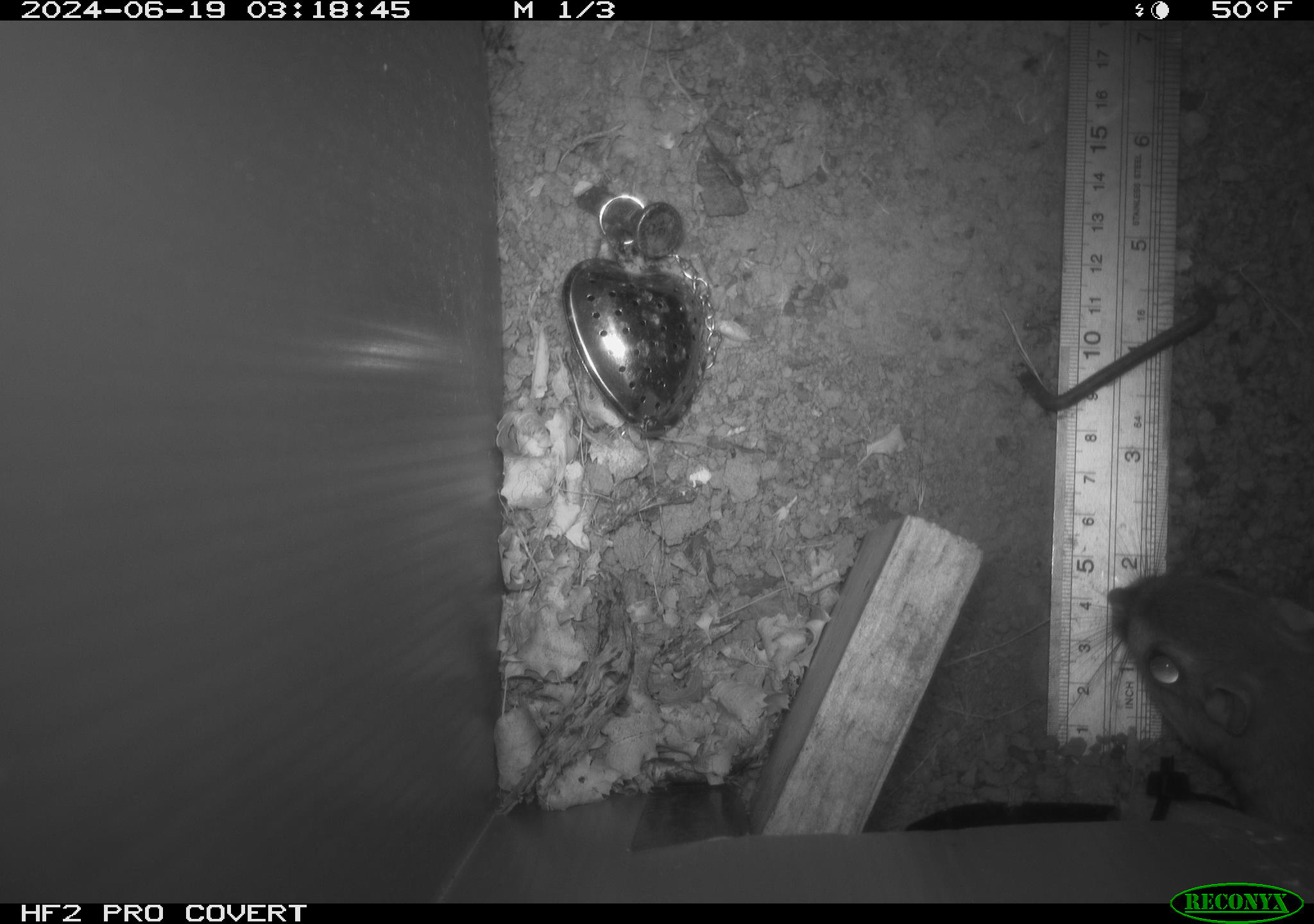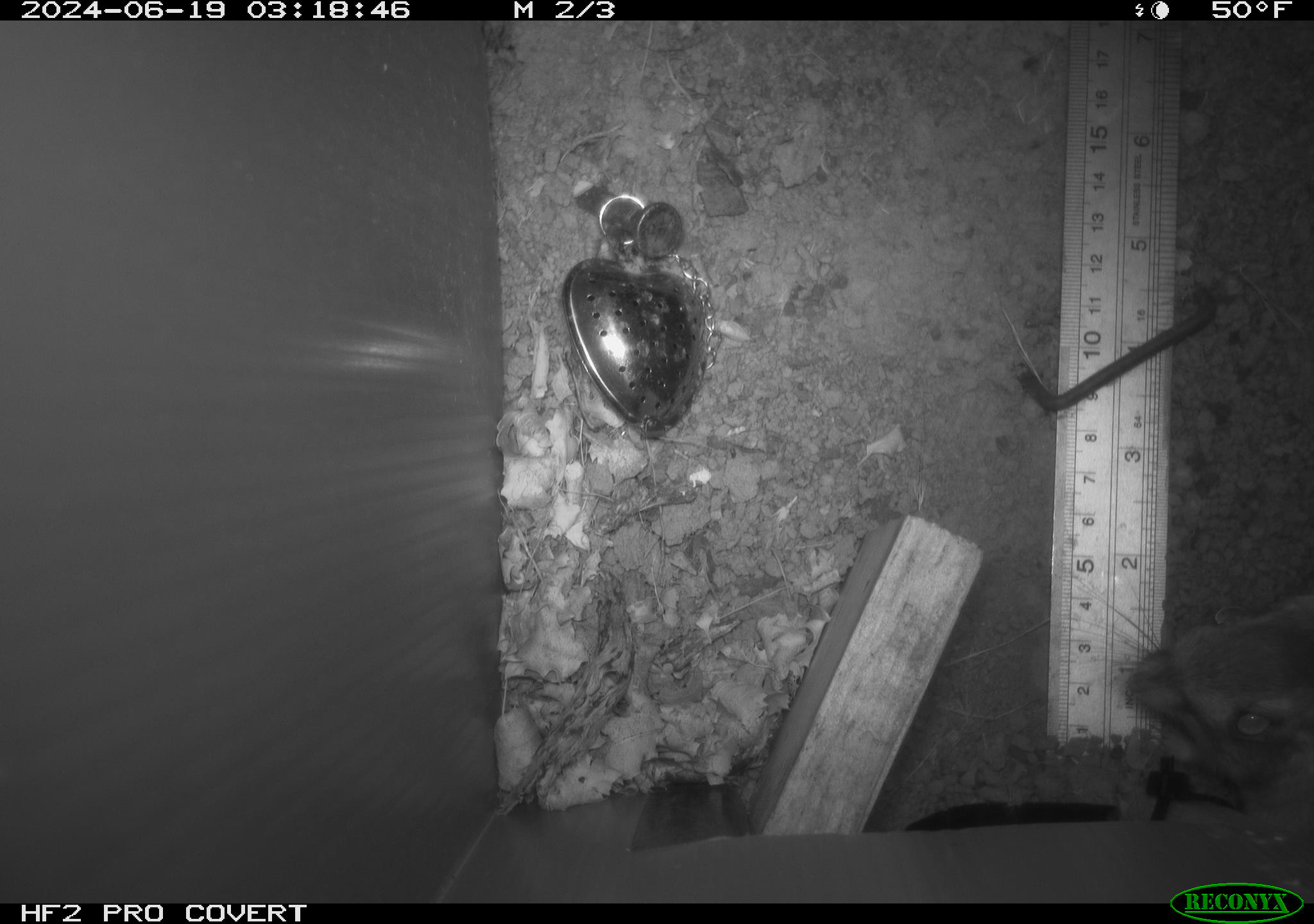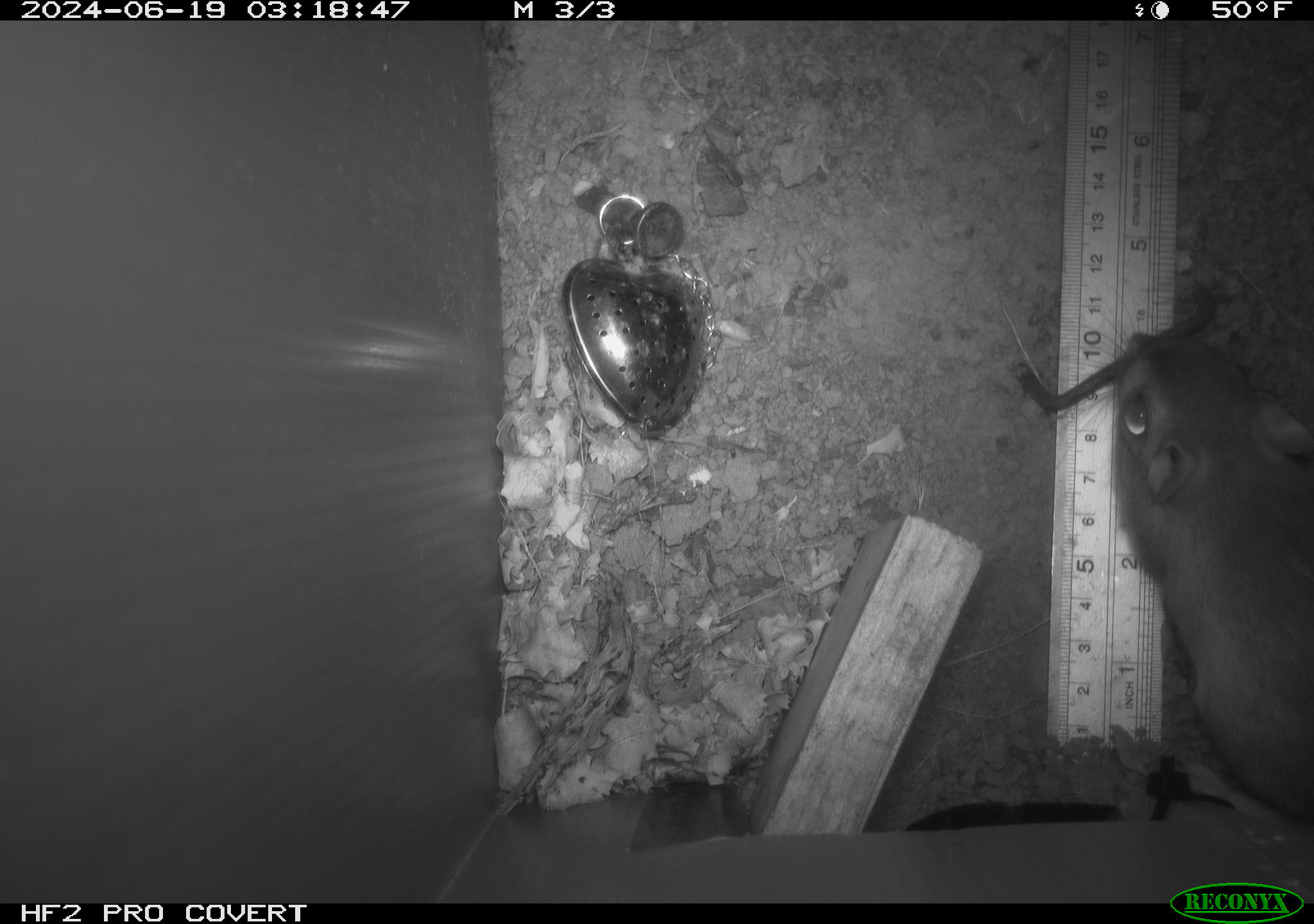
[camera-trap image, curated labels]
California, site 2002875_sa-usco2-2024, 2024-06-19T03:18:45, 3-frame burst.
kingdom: Animalia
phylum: Chordata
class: Mammalia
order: Rodentia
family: Heteromyidae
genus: Dipodomys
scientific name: Dipodomys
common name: kangaroo rats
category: dipodomys species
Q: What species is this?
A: Dipodomys species (kangaroo rats) (Dipodomys).